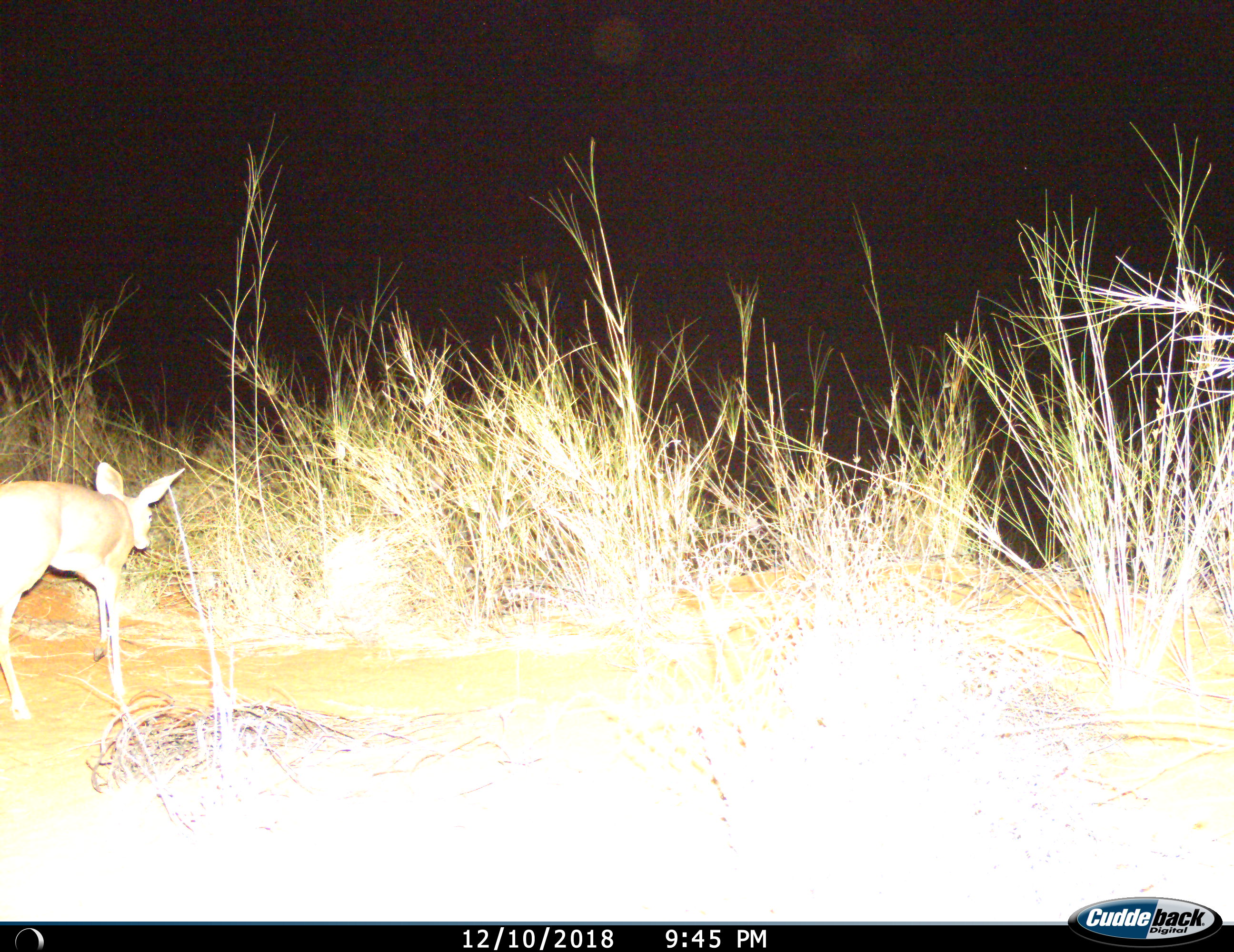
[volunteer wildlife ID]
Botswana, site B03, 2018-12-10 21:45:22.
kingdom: Animalia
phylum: Chordata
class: Mammalia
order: Artiodactyla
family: Bovidae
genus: Raphicerus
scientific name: Raphicerus campestris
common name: steenbok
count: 1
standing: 17%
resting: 0%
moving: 83%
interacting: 0%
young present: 0%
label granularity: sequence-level